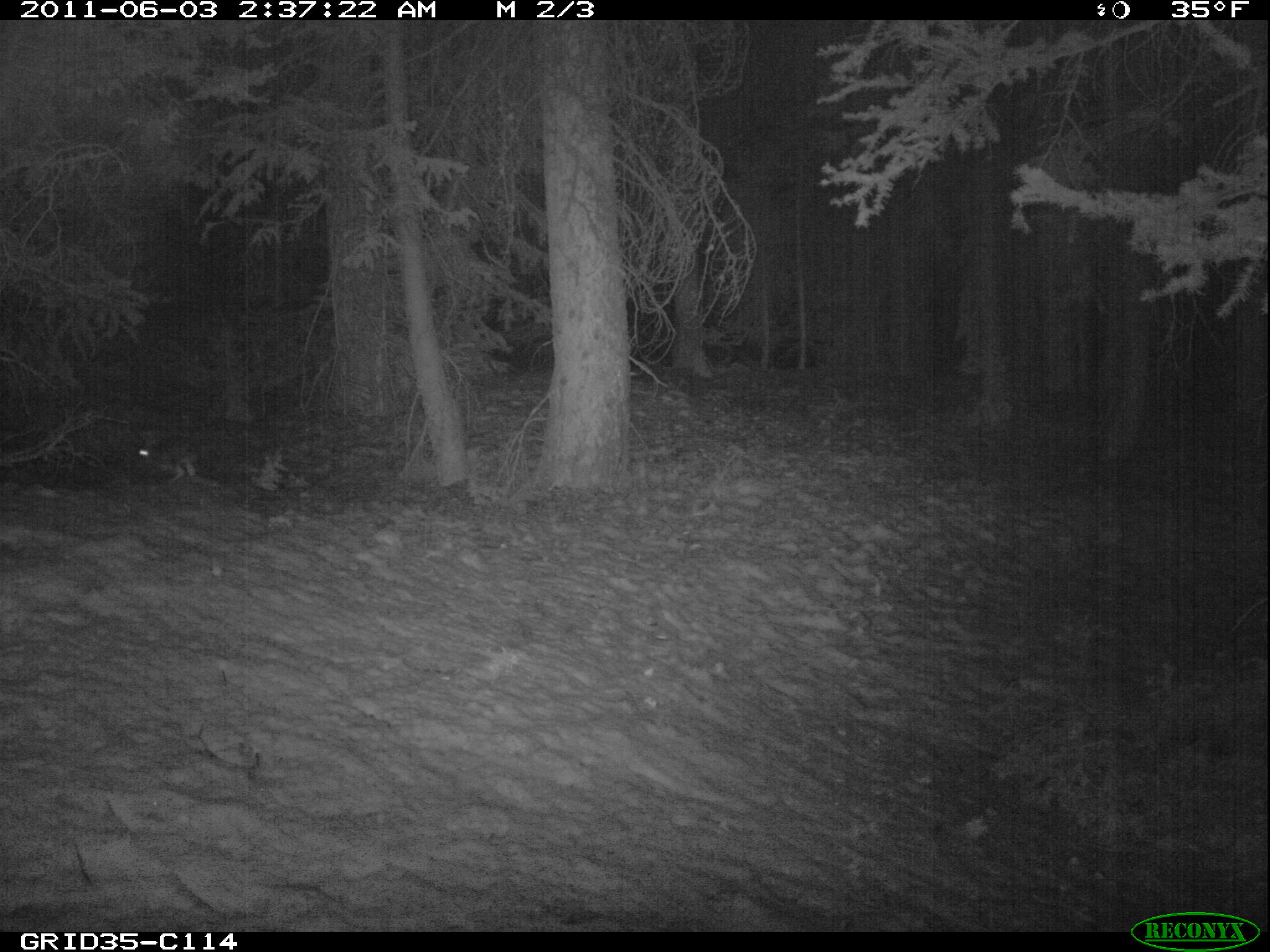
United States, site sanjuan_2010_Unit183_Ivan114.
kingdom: Animalia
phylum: Chordata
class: Mammalia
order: Lagomorpha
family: Leporidae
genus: Lepus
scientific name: Lepus americanus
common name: snowshoe hare